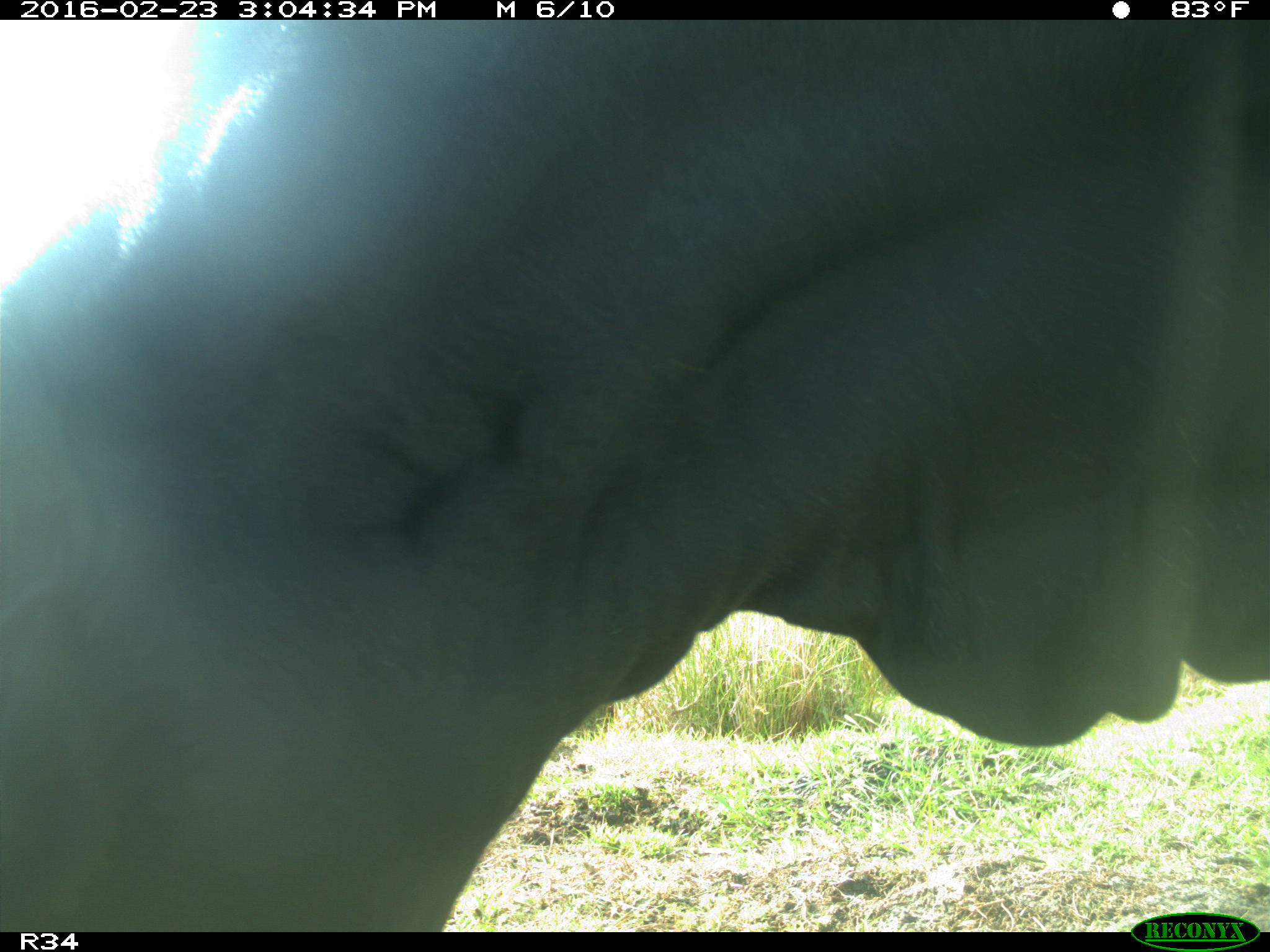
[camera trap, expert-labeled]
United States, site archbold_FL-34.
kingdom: Animalia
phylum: Chordata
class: Mammalia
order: Artiodactyla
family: Bovidae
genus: Bos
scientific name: Bos taurus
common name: domestic cow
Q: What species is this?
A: Bos taurus (domestic cow).